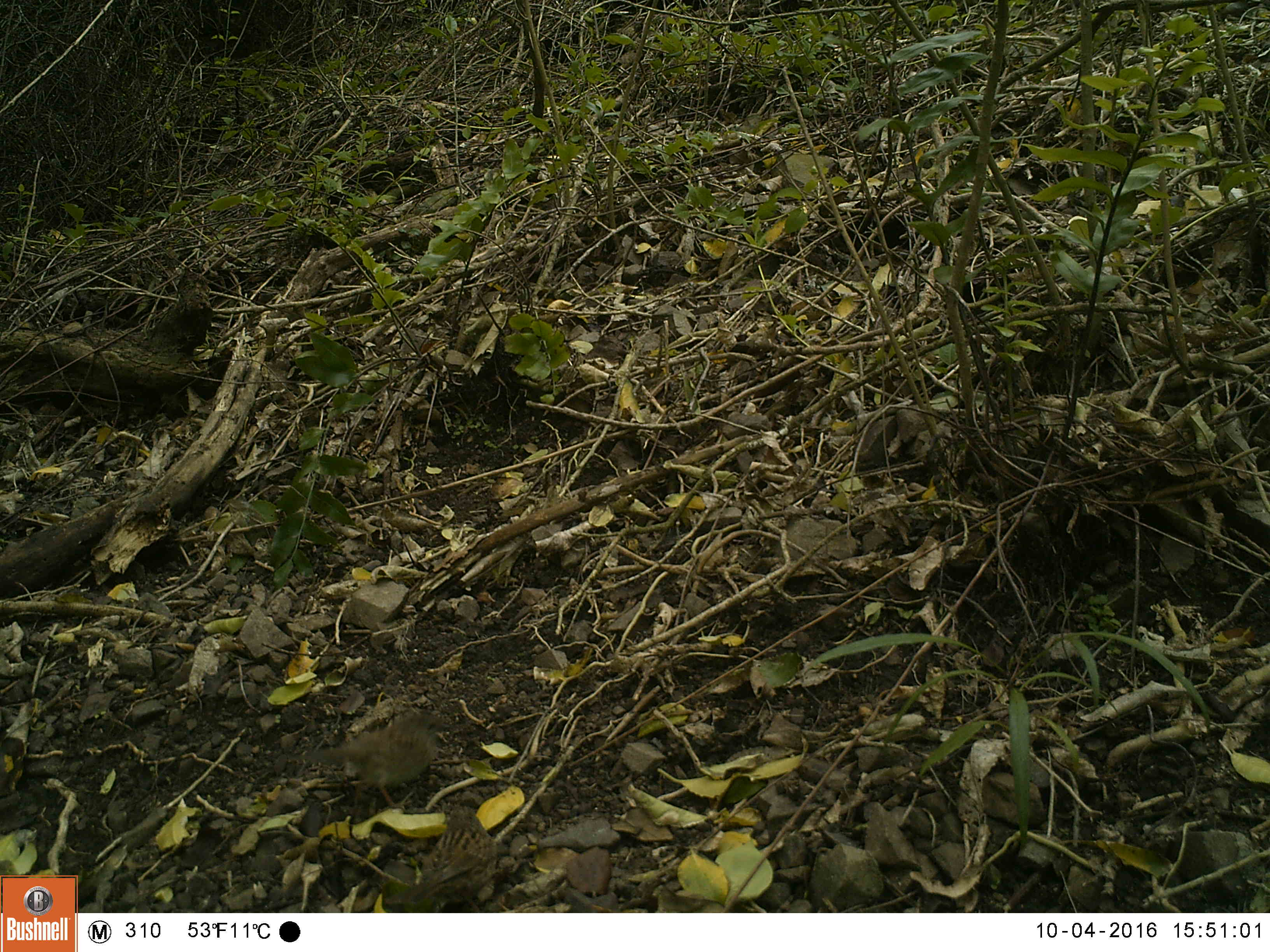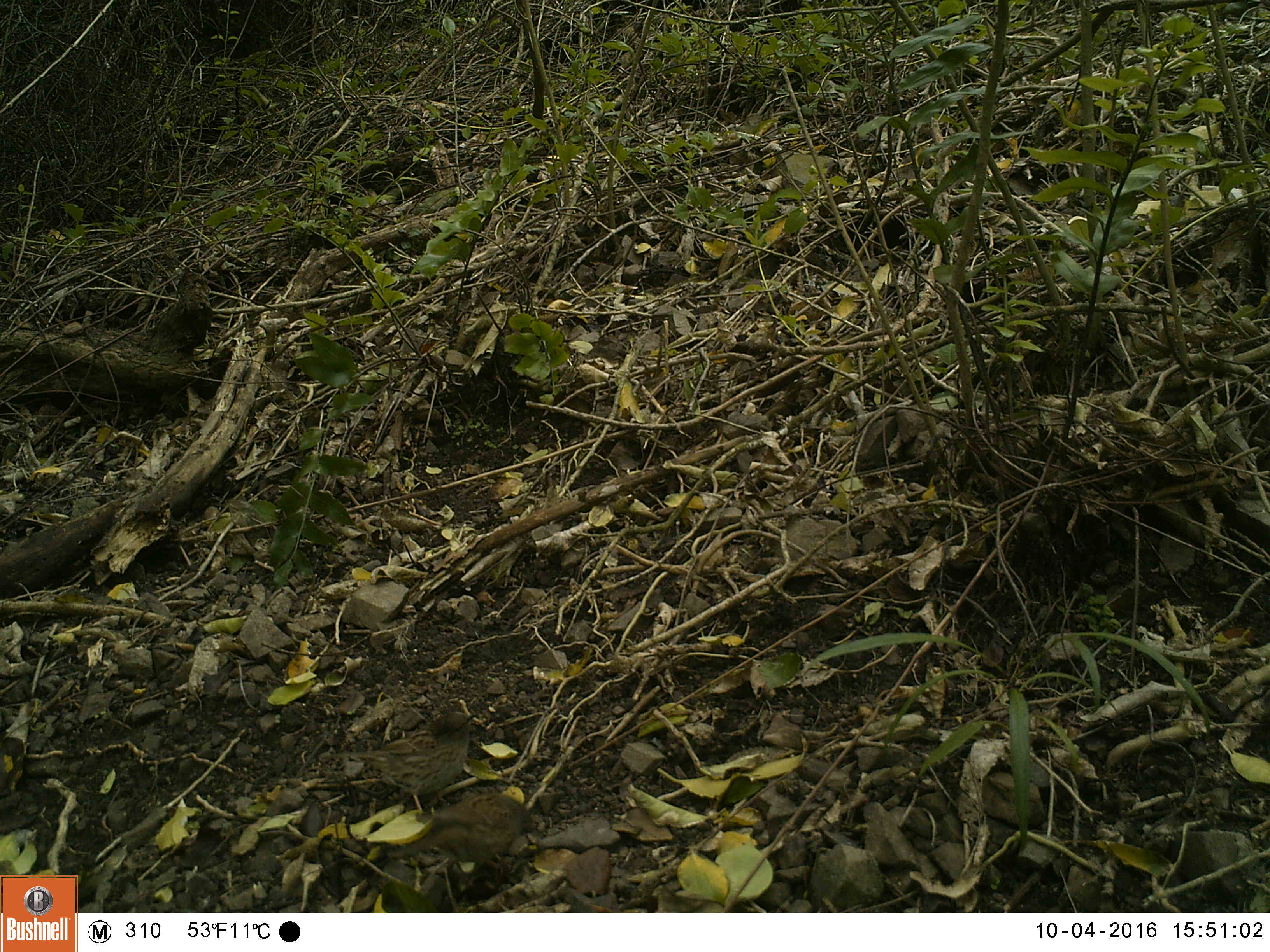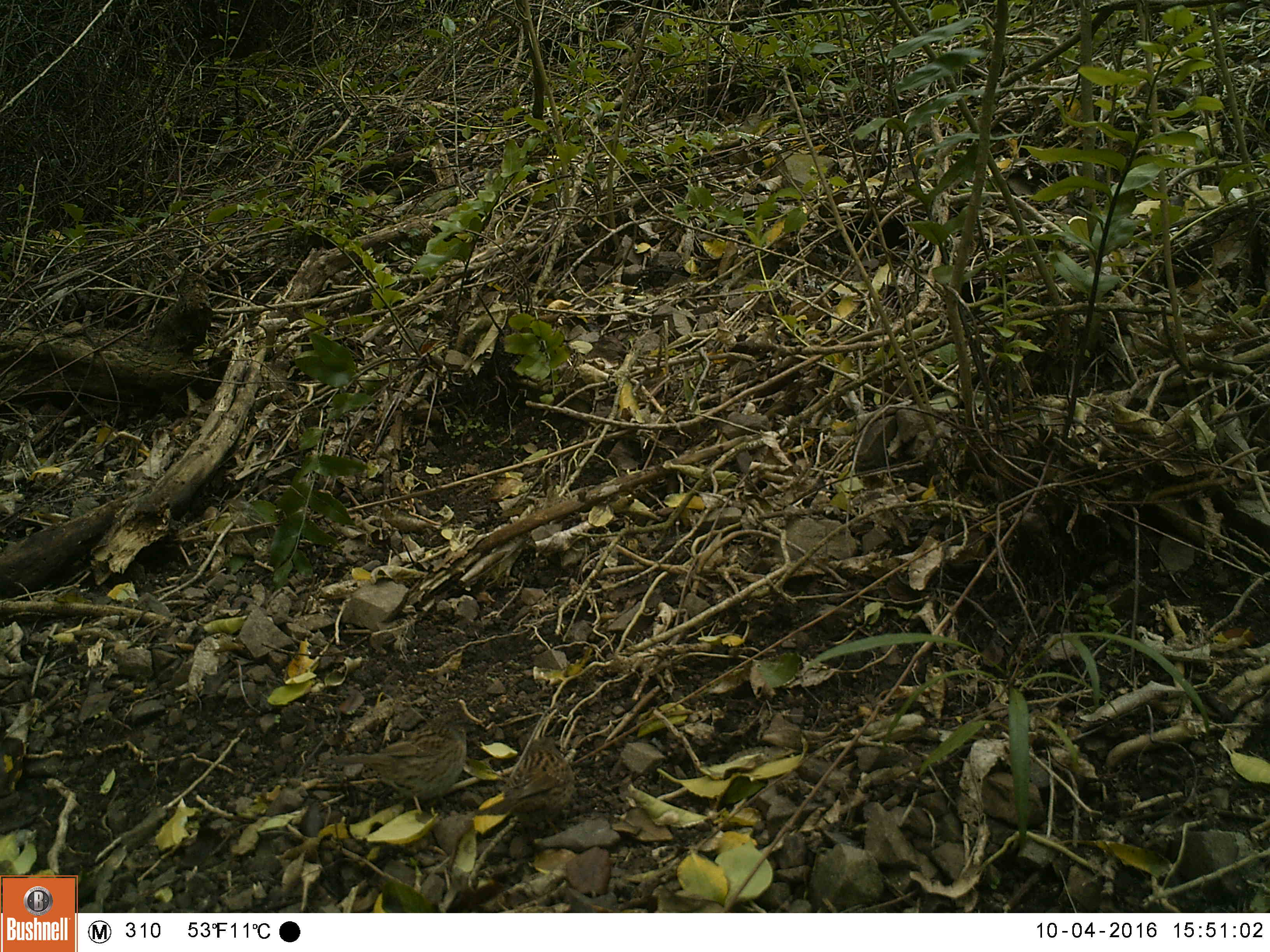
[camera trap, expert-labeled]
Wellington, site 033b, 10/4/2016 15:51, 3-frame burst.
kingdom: Animalia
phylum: Chordata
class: Aves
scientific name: Aves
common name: bird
Bird (Aves).